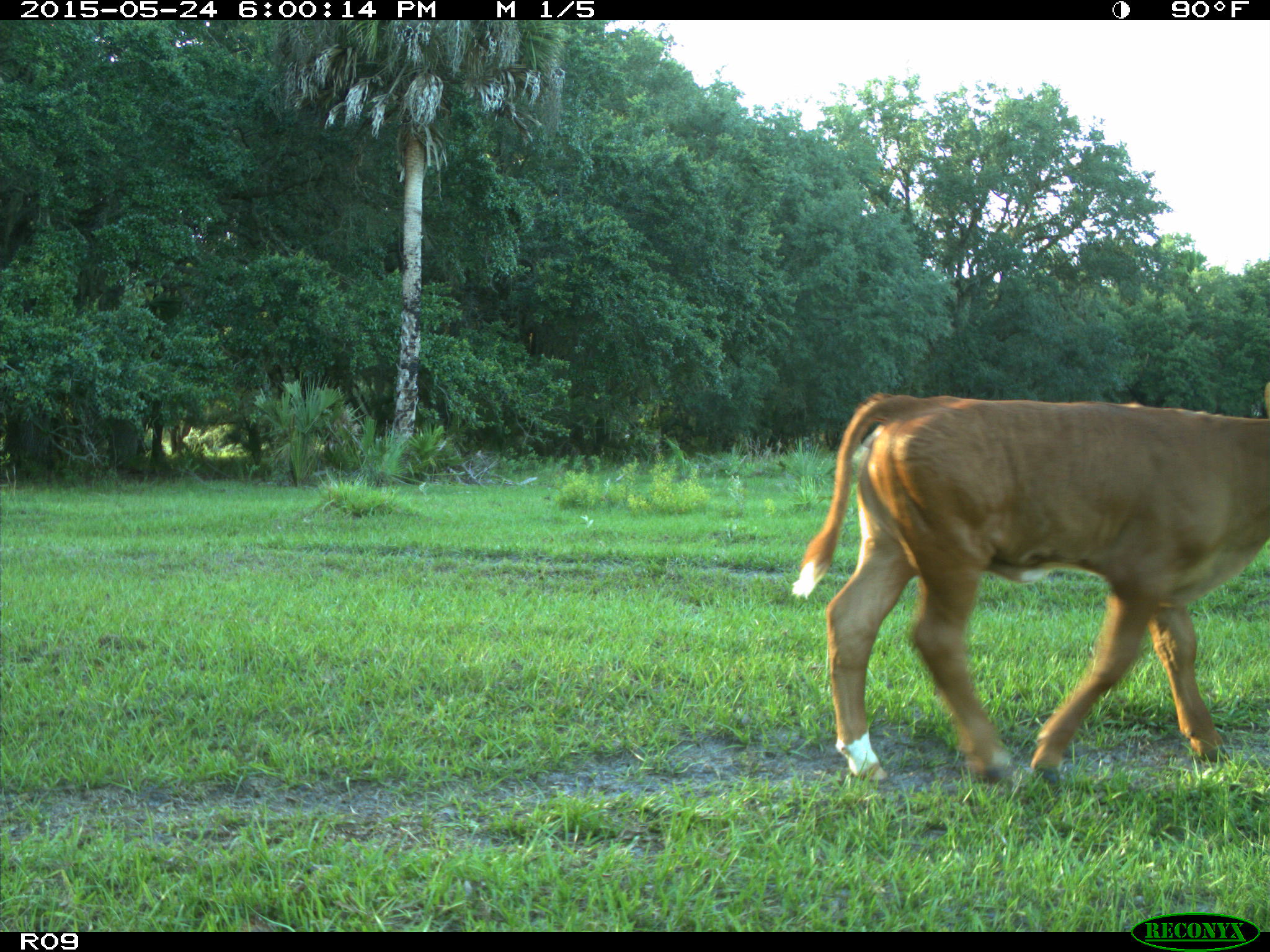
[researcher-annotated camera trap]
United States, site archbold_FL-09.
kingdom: Animalia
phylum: Chordata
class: Mammalia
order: Artiodactyla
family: Bovidae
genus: Bos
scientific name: Bos taurus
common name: domestic cow